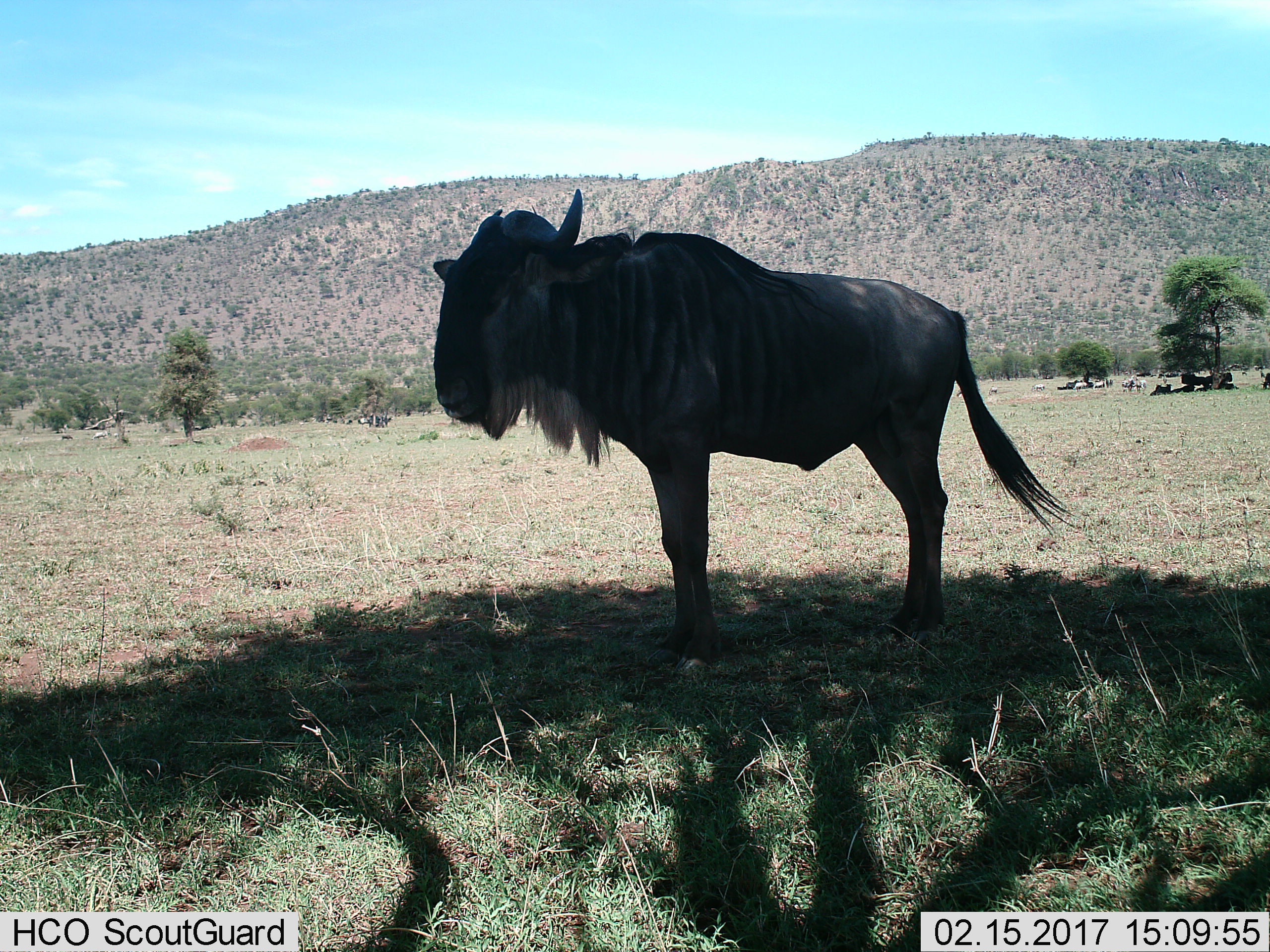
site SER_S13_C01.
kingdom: Animalia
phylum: Chordata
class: Mammalia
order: Artiodactyla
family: Bovidae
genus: Connochaetes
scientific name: Connochaetes taurinus taurinus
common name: blue wildebeest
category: wildebeestblue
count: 1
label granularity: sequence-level